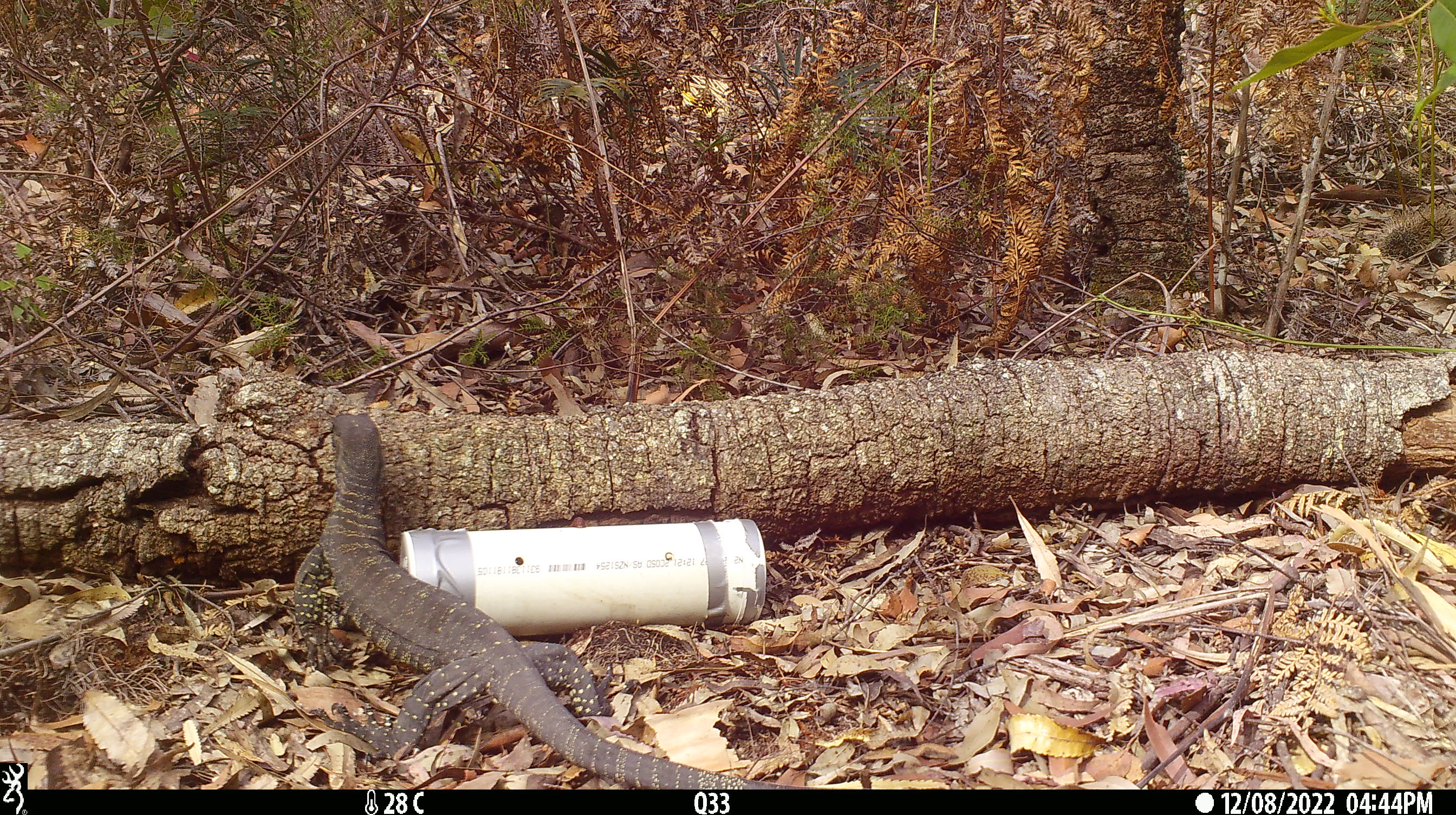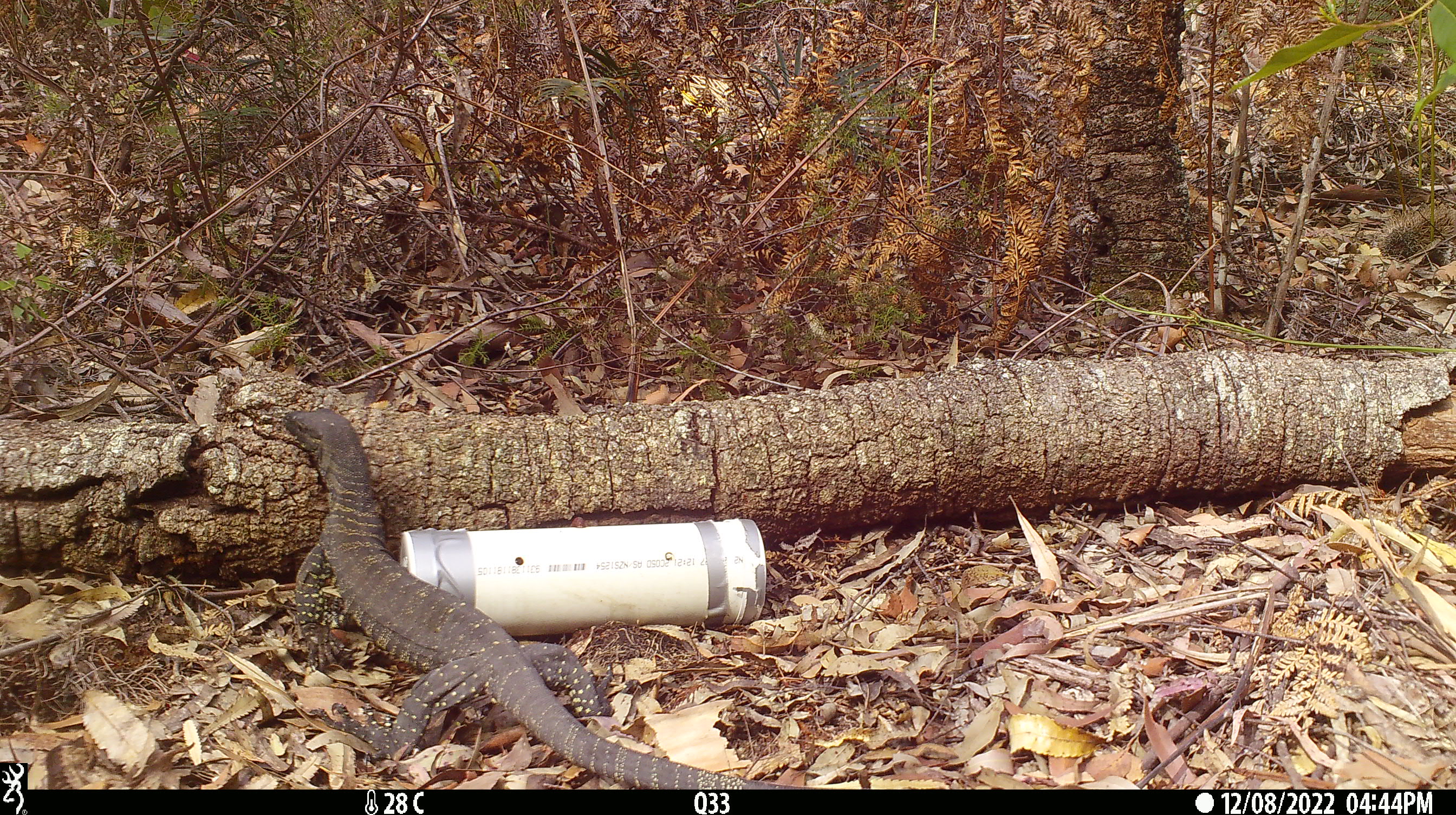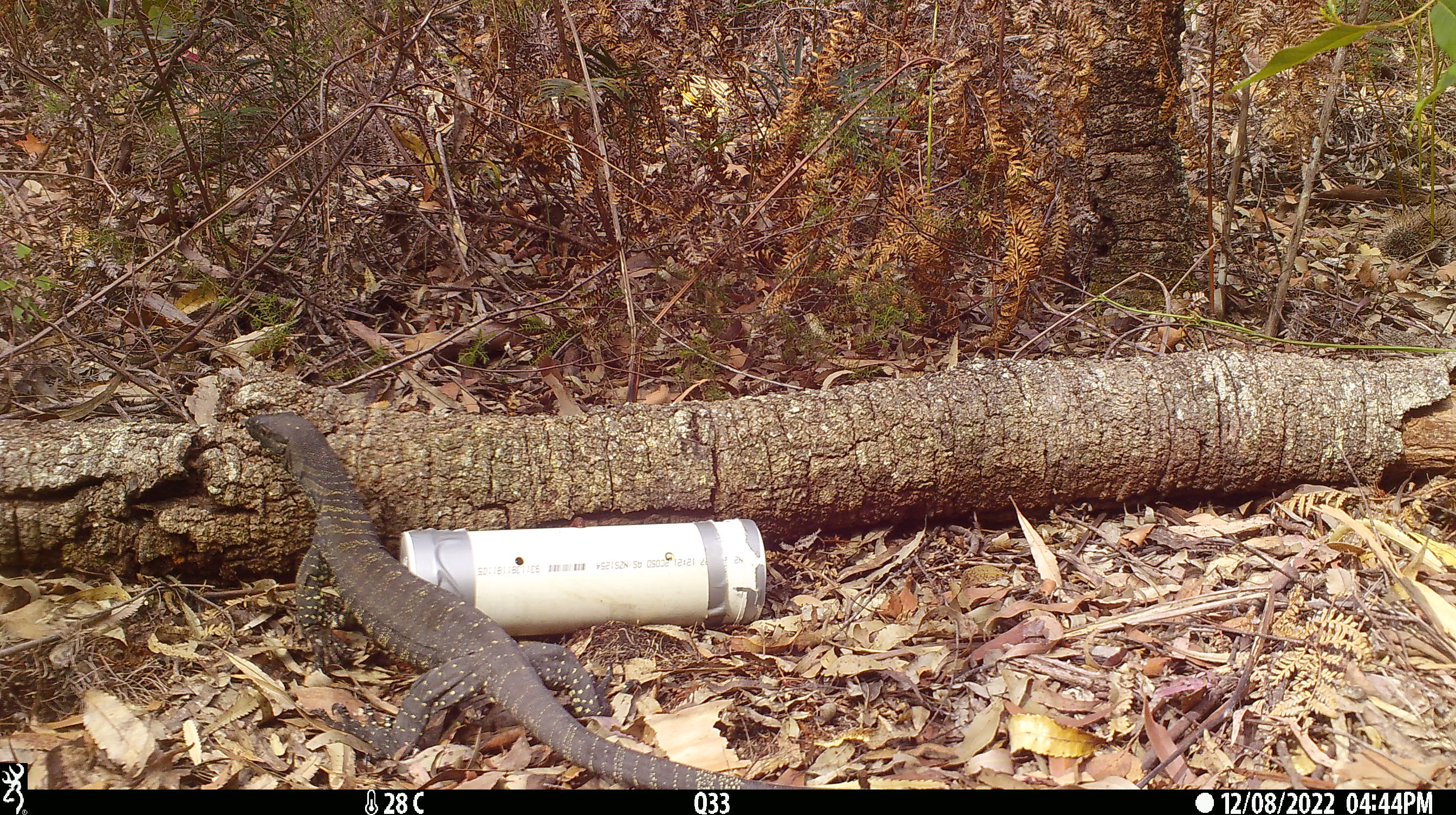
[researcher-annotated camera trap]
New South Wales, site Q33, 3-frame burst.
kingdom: Animalia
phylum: Chordata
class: Reptilia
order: Squamata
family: Varanidae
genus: Varanus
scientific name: Varanus varius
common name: lace monitor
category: goanna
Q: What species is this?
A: Goanna (lace monitor) (Varanus varius).